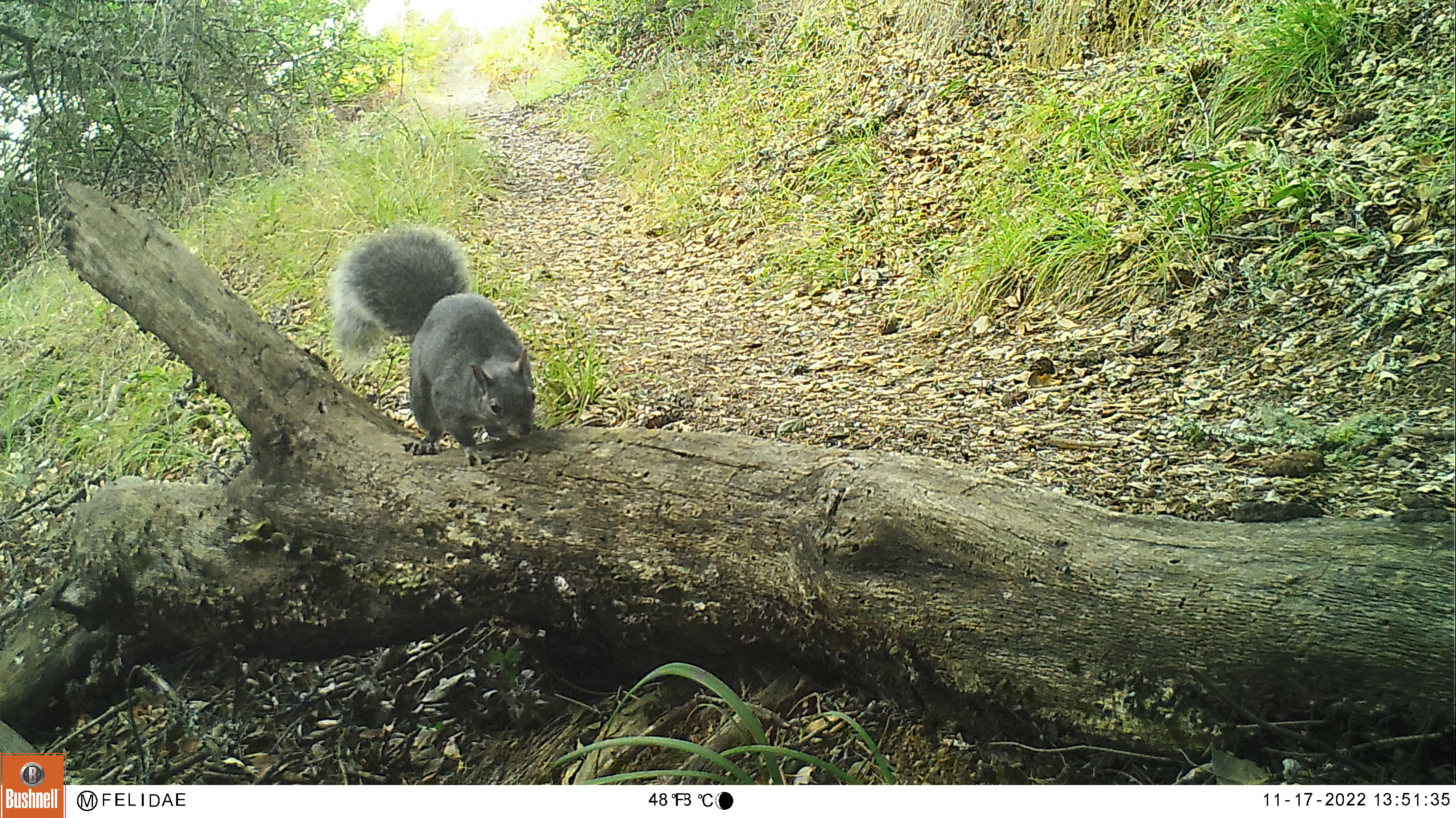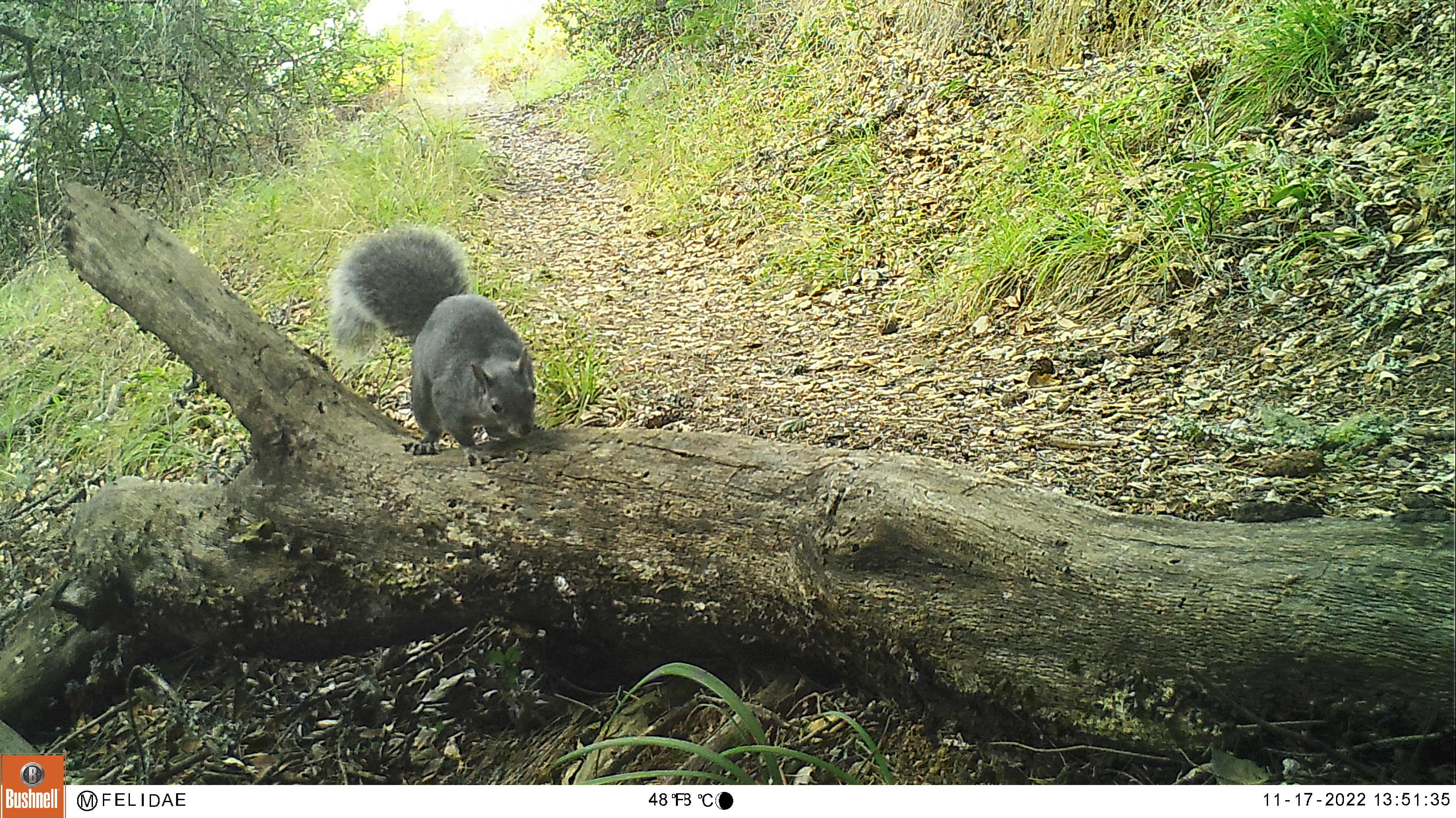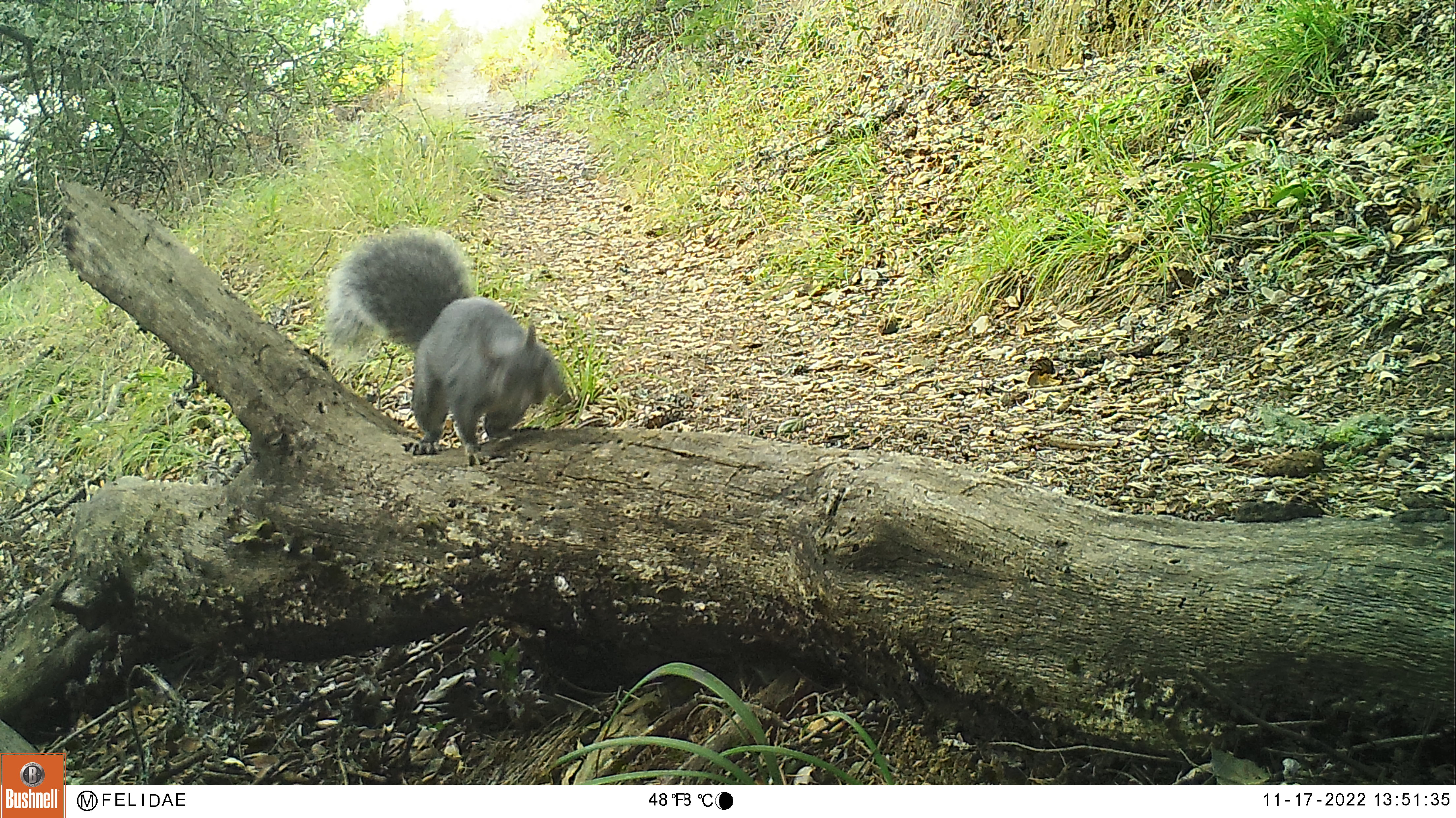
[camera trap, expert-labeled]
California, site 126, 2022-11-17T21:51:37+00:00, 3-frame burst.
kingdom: Animalia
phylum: Chordata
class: Mammalia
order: Rodentia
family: Sciuridae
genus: Sciurus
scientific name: Sciurus griseus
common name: western gray squirrel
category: western grey squirrel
Western grey squirrel (western gray squirrel) (Sciurus griseus).